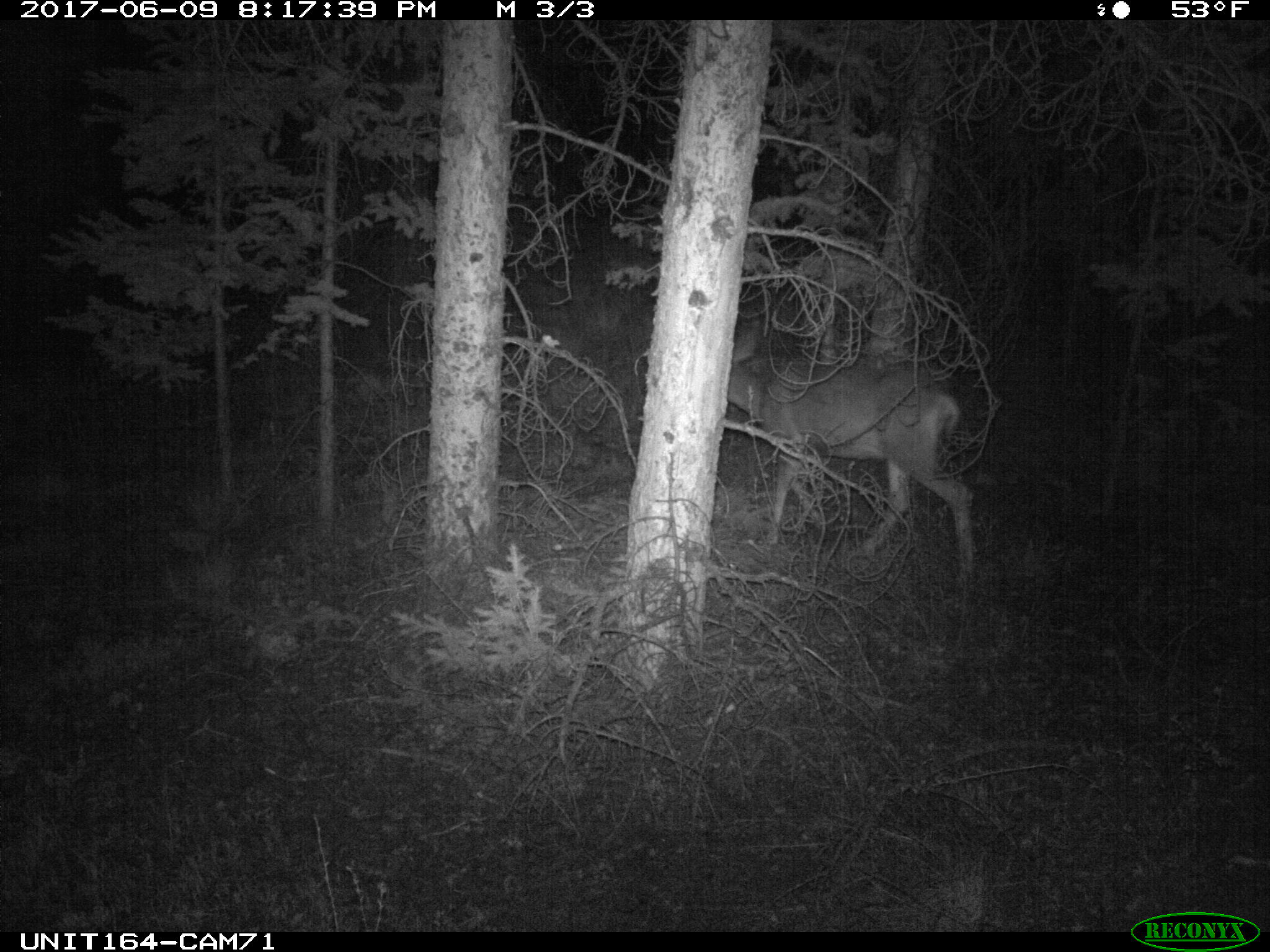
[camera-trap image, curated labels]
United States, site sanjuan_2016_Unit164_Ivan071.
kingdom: Animalia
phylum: Chordata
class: Mammalia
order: Artiodactyla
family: Cervidae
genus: Odocoileus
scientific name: Odocoileus hemionus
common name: mule deer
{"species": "Odocoileus hemionus (mule deer)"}